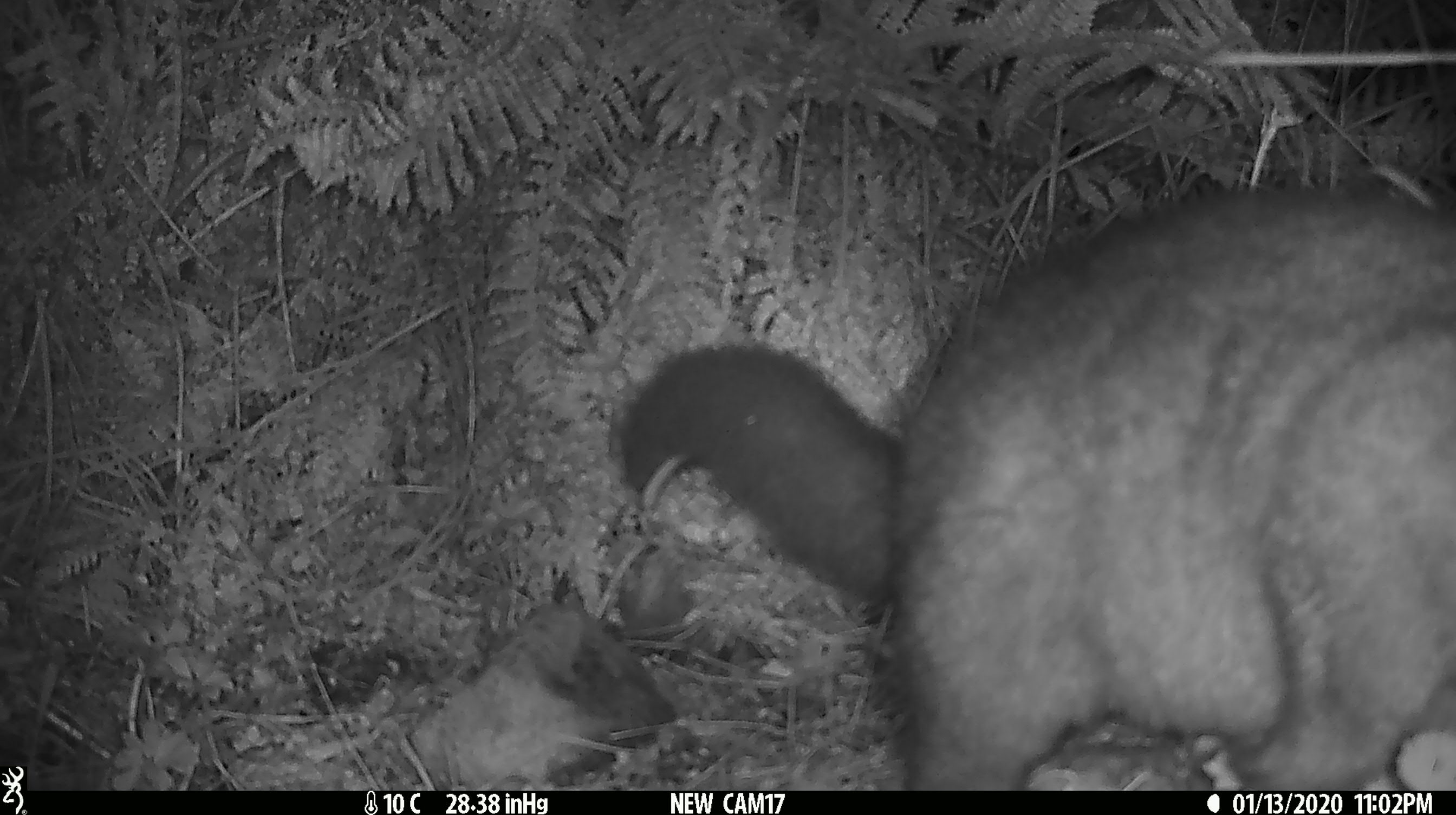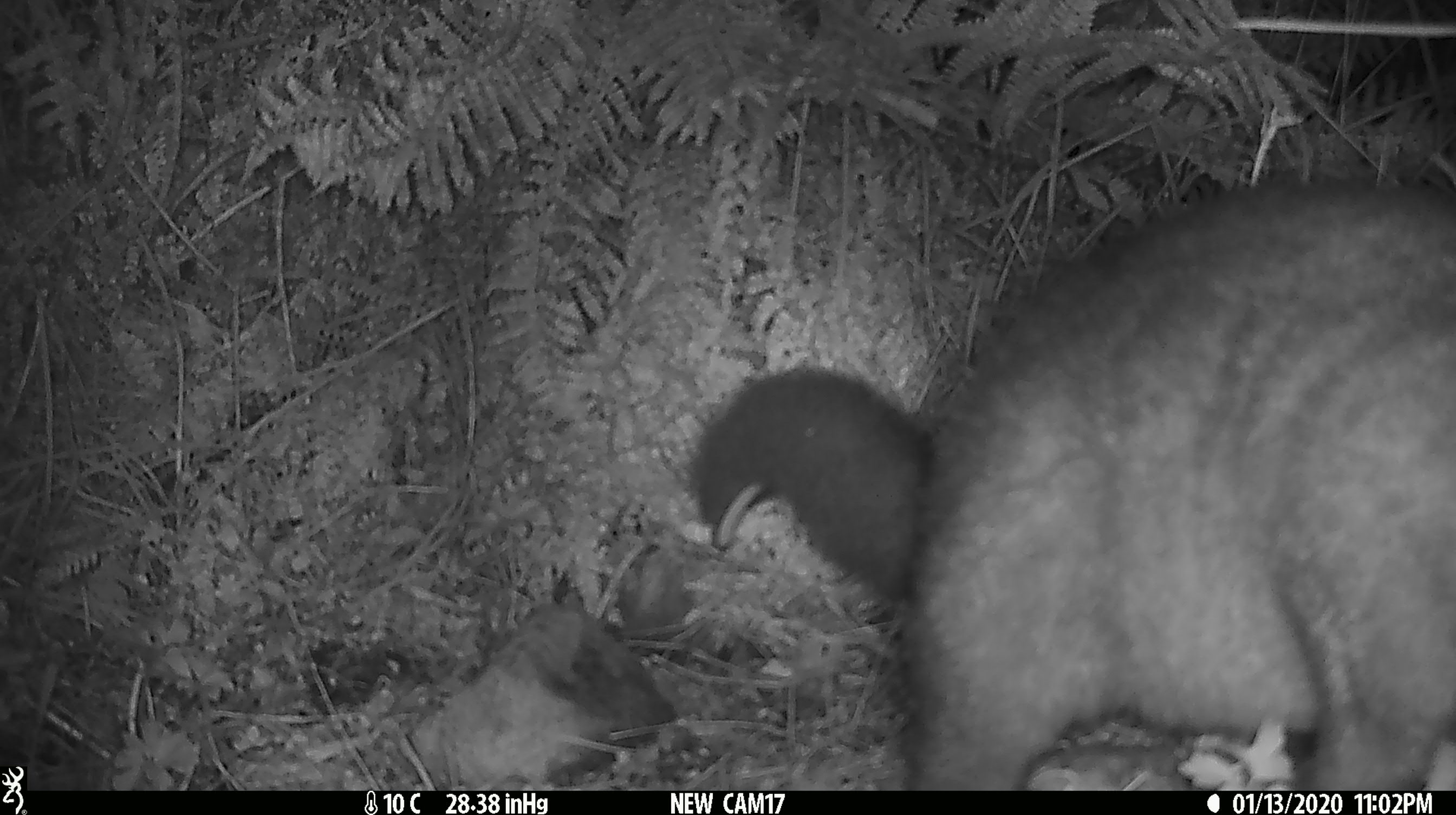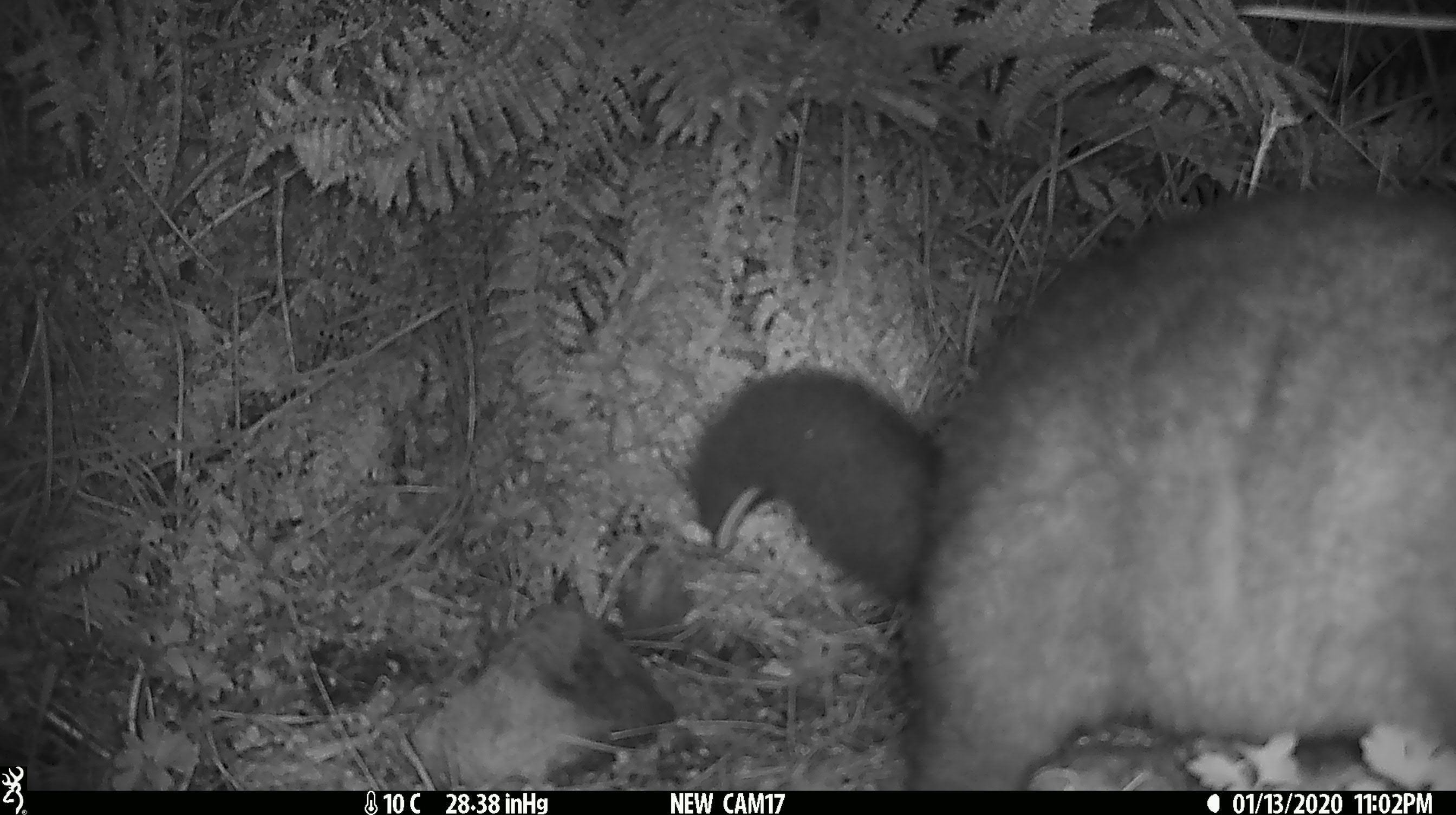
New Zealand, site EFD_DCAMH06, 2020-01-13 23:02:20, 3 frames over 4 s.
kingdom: Animalia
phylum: Chordata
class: Mammalia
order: Diprotodontia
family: Phalangeridae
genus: Trichosurus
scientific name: Trichosurus vulpecula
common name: common brushtail possum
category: possum